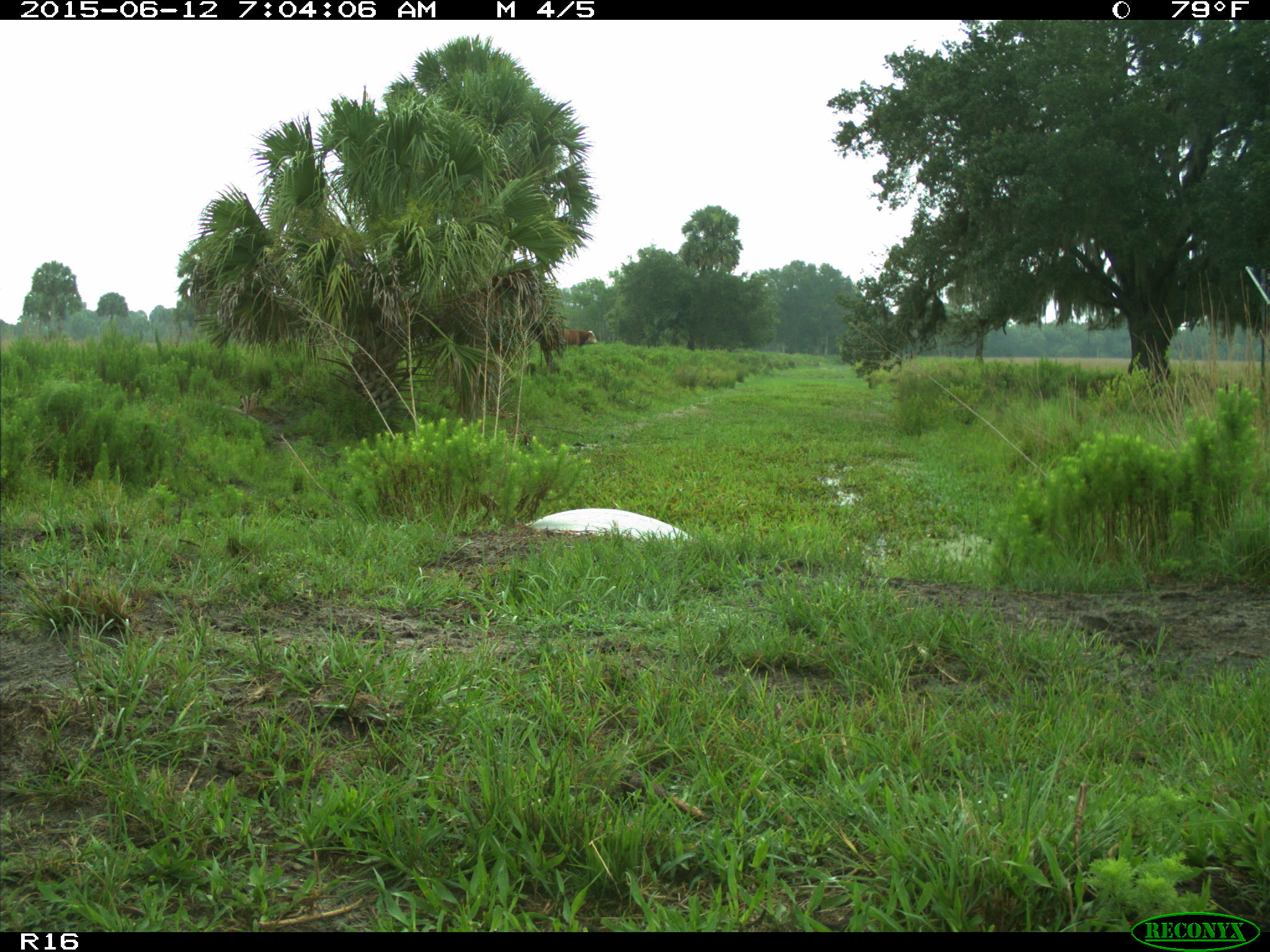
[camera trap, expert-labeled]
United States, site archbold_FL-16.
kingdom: Animalia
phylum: Chordata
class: Mammalia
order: Artiodactyla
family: Bovidae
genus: Bos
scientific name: Bos taurus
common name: domestic cow